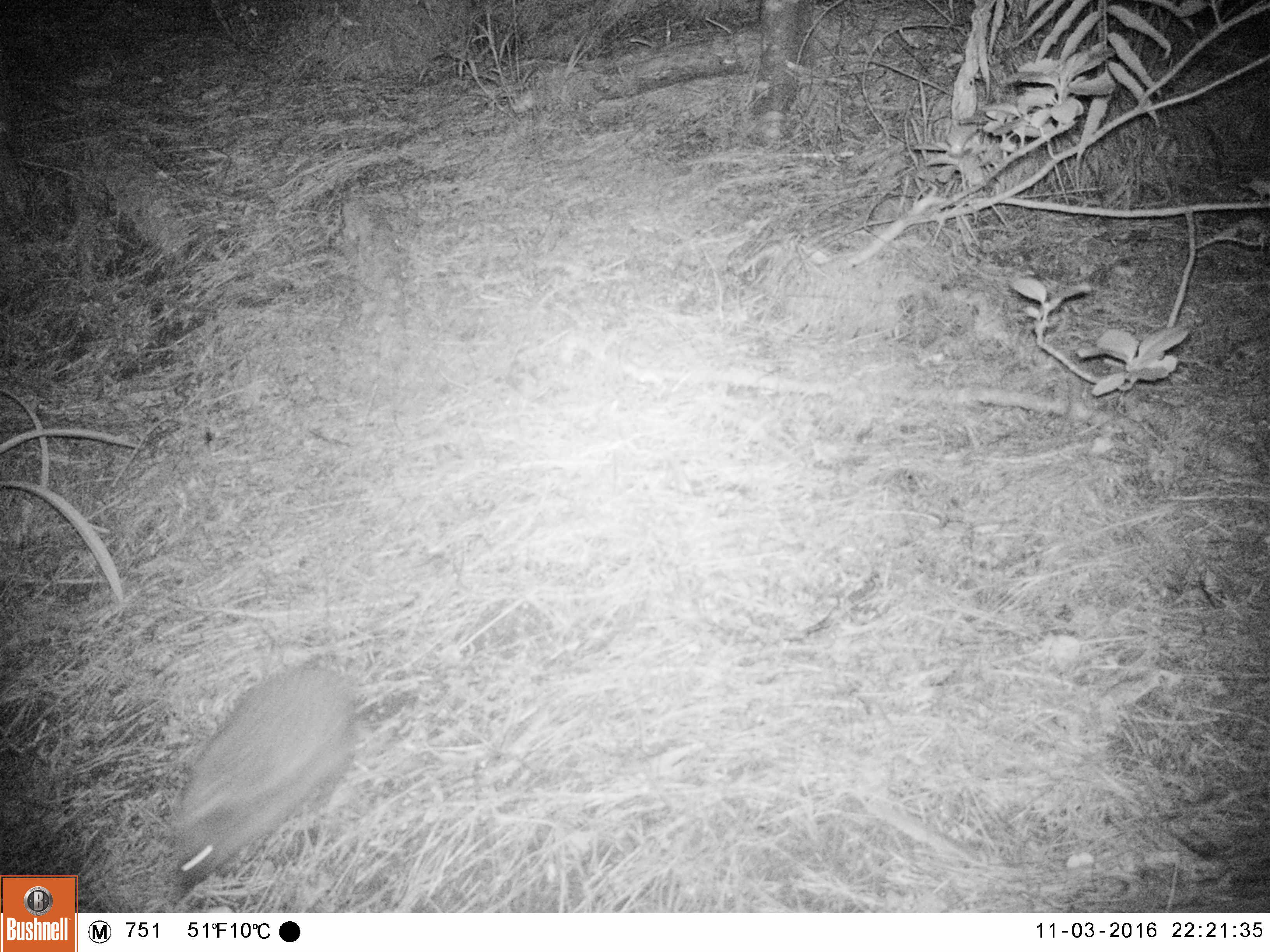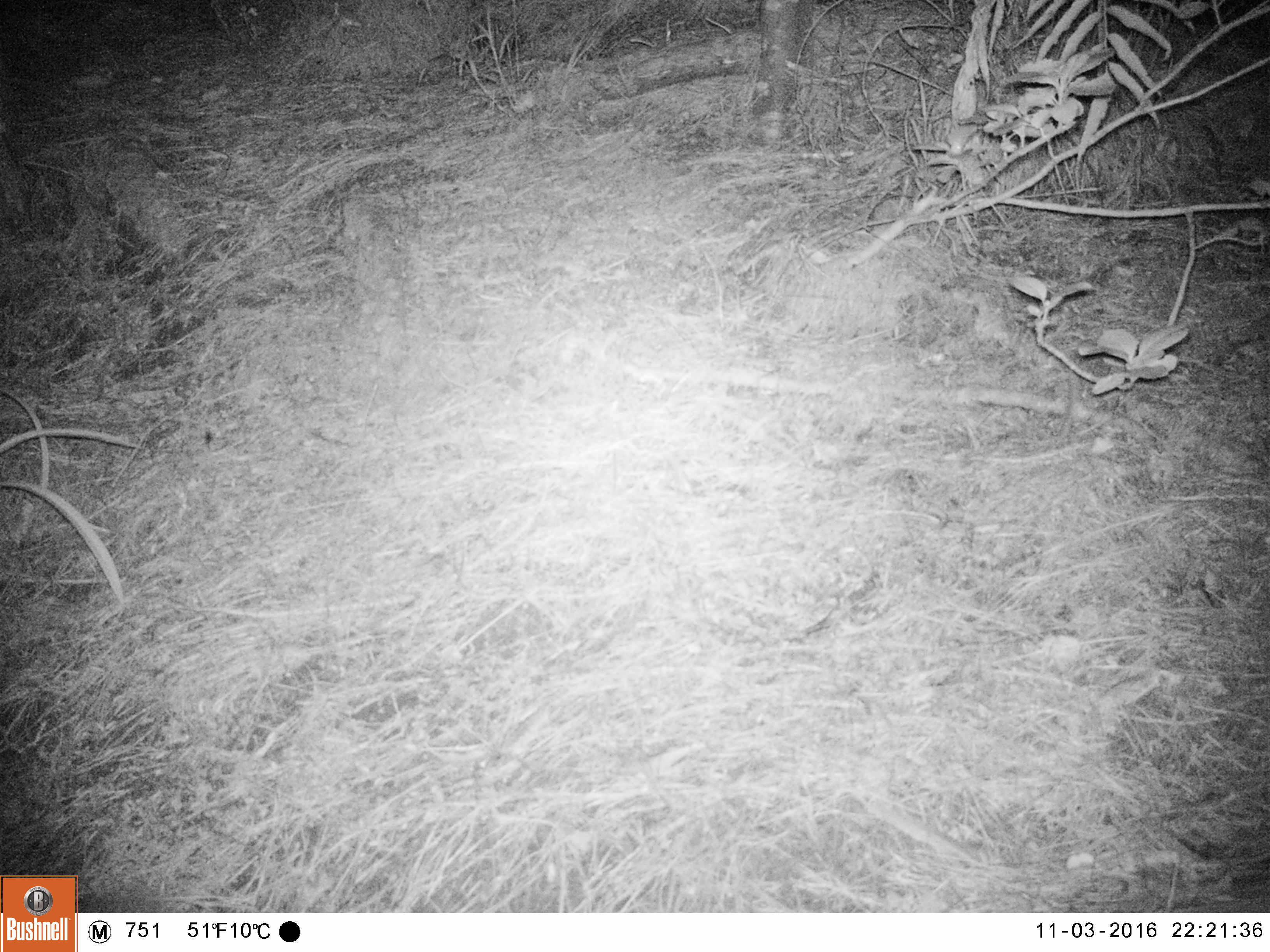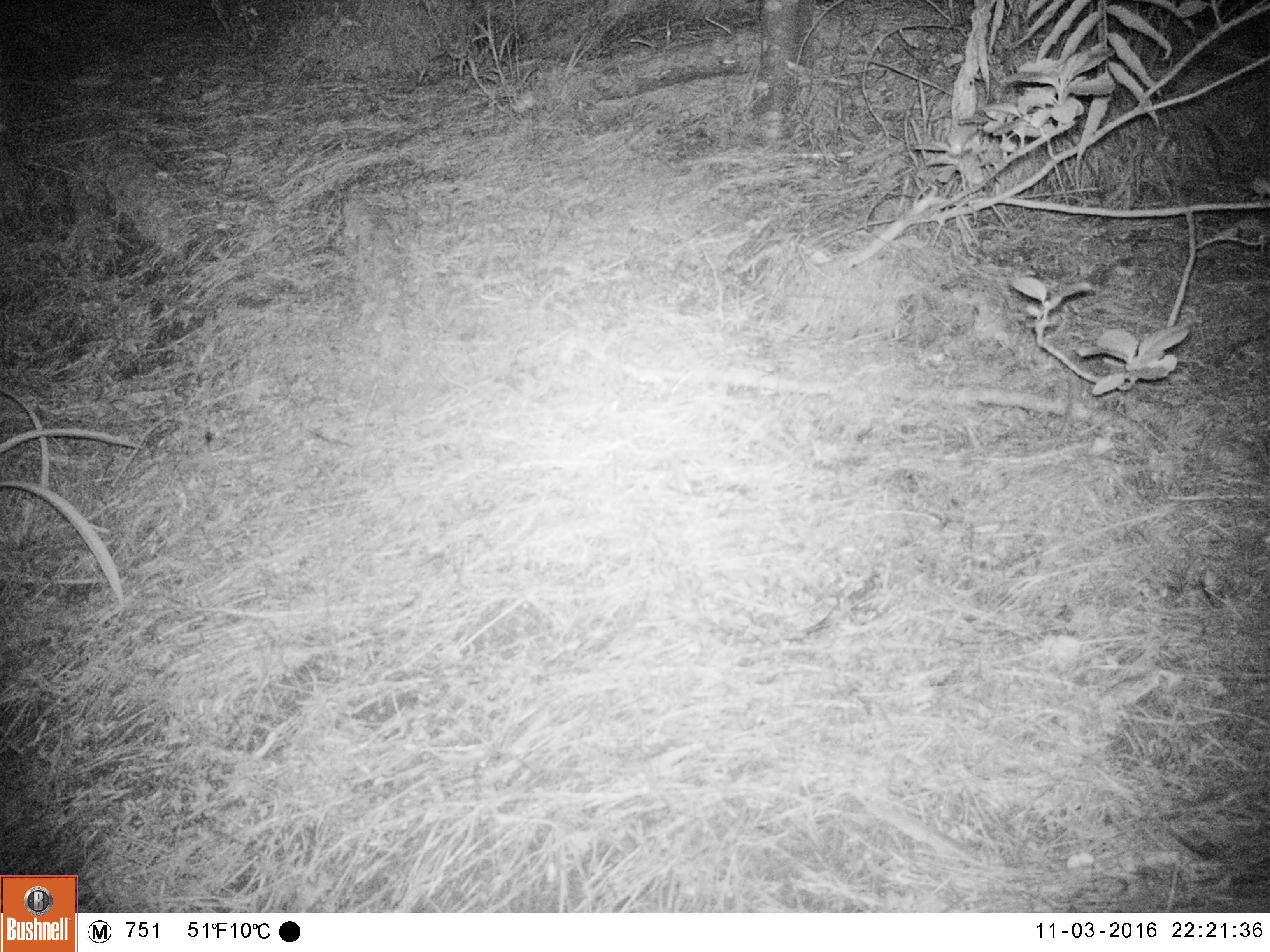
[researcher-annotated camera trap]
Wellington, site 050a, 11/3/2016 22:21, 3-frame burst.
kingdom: Animalia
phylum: Chordata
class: Mammalia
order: Eulipotyphla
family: Erinaceidae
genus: Erinaceus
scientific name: Erinaceus europaeus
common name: hedgehog